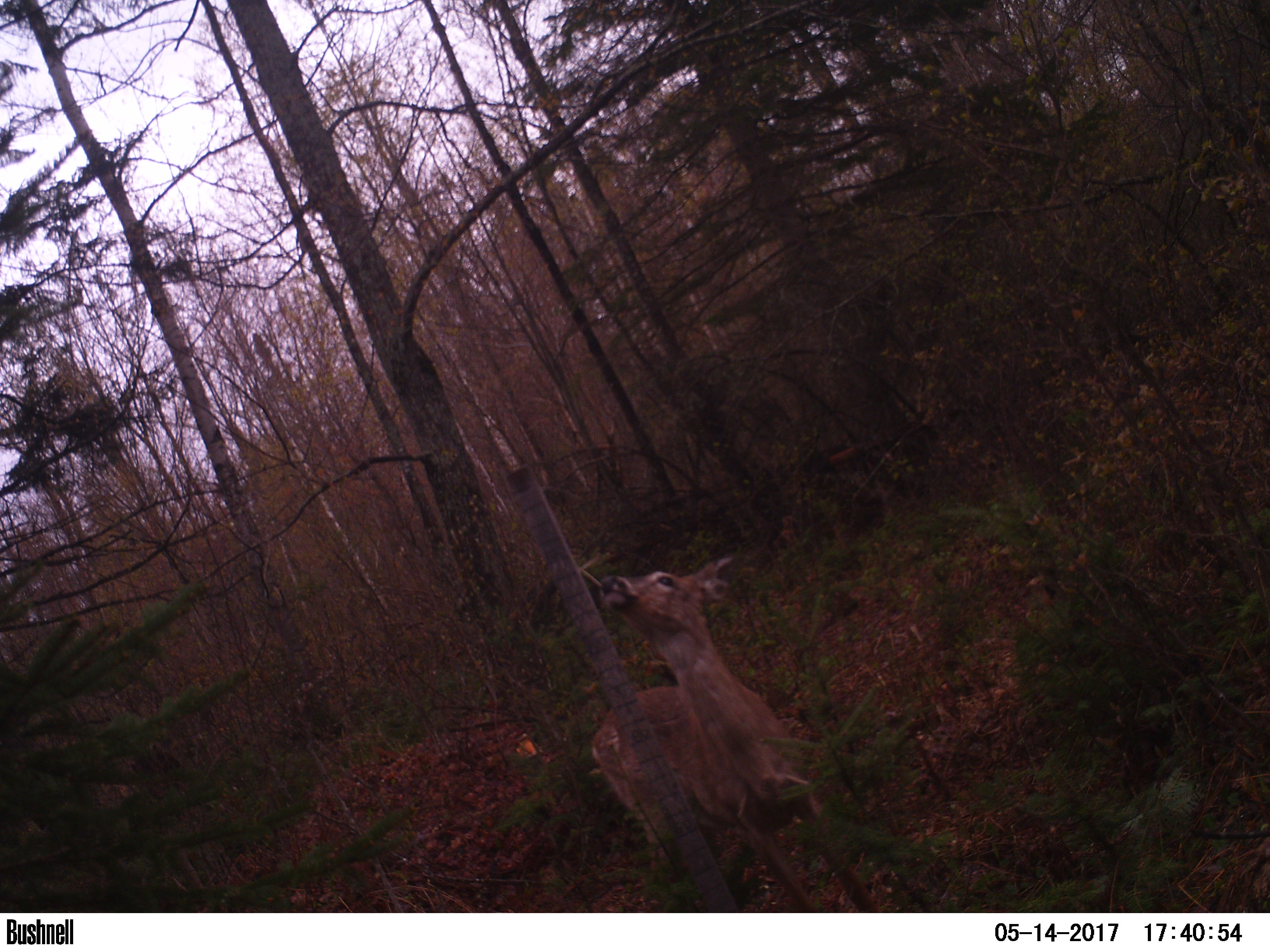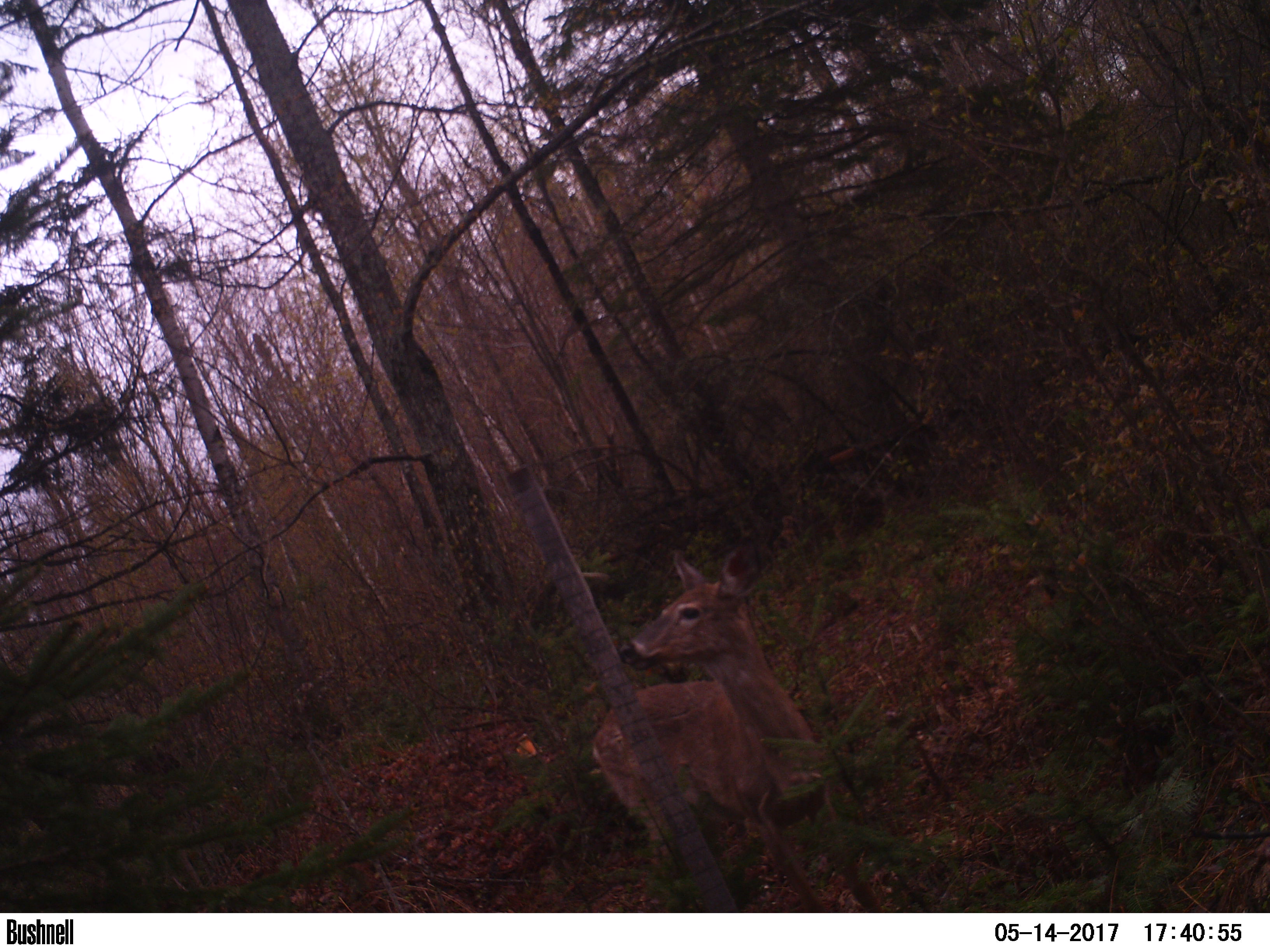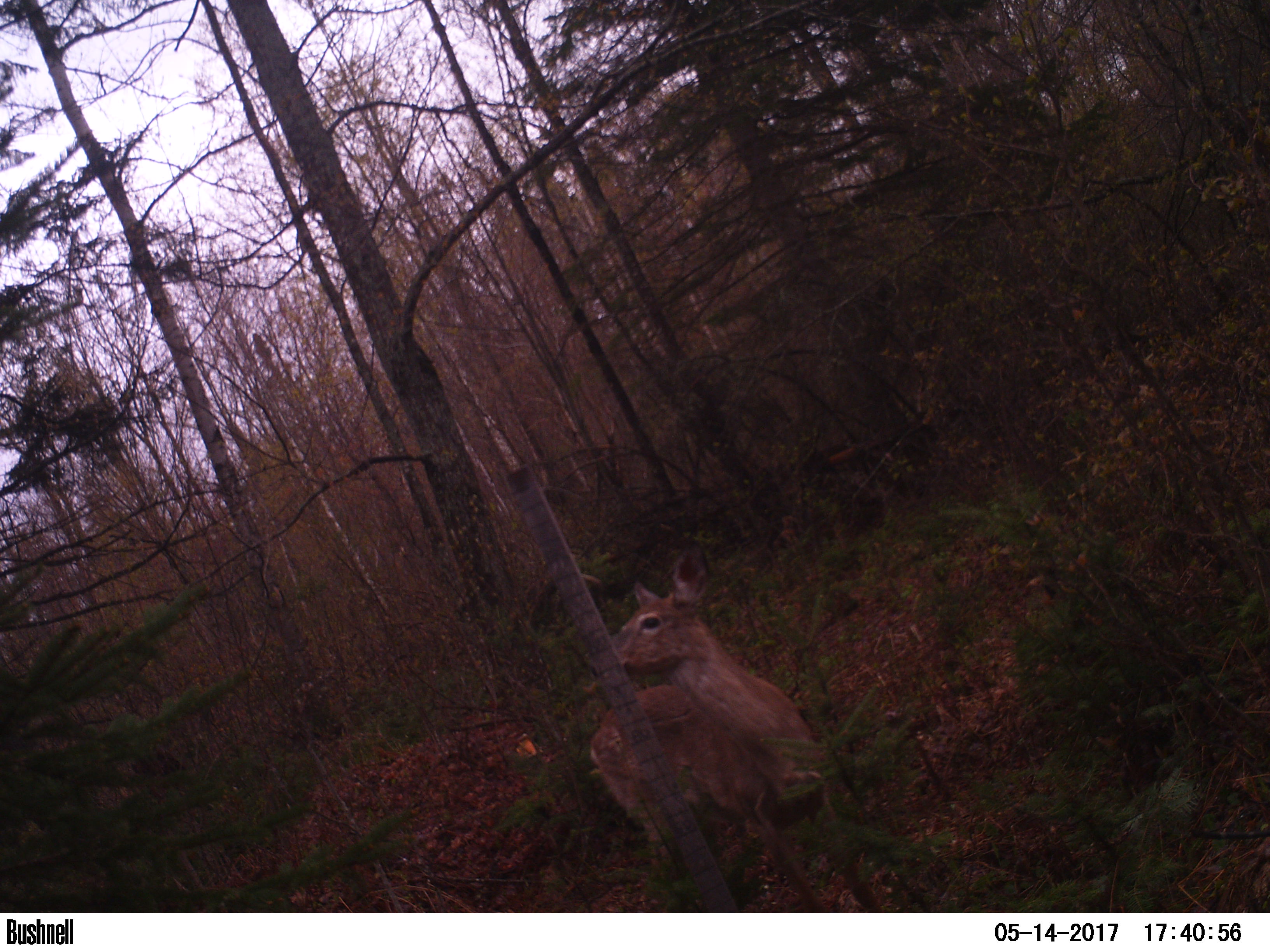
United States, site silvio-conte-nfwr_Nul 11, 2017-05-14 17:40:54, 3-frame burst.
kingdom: Animalia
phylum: Chordata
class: Mammalia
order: Artiodactyla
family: Cervidae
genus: Odocoileus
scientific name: Odocoileus virginianus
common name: white-tailed deer